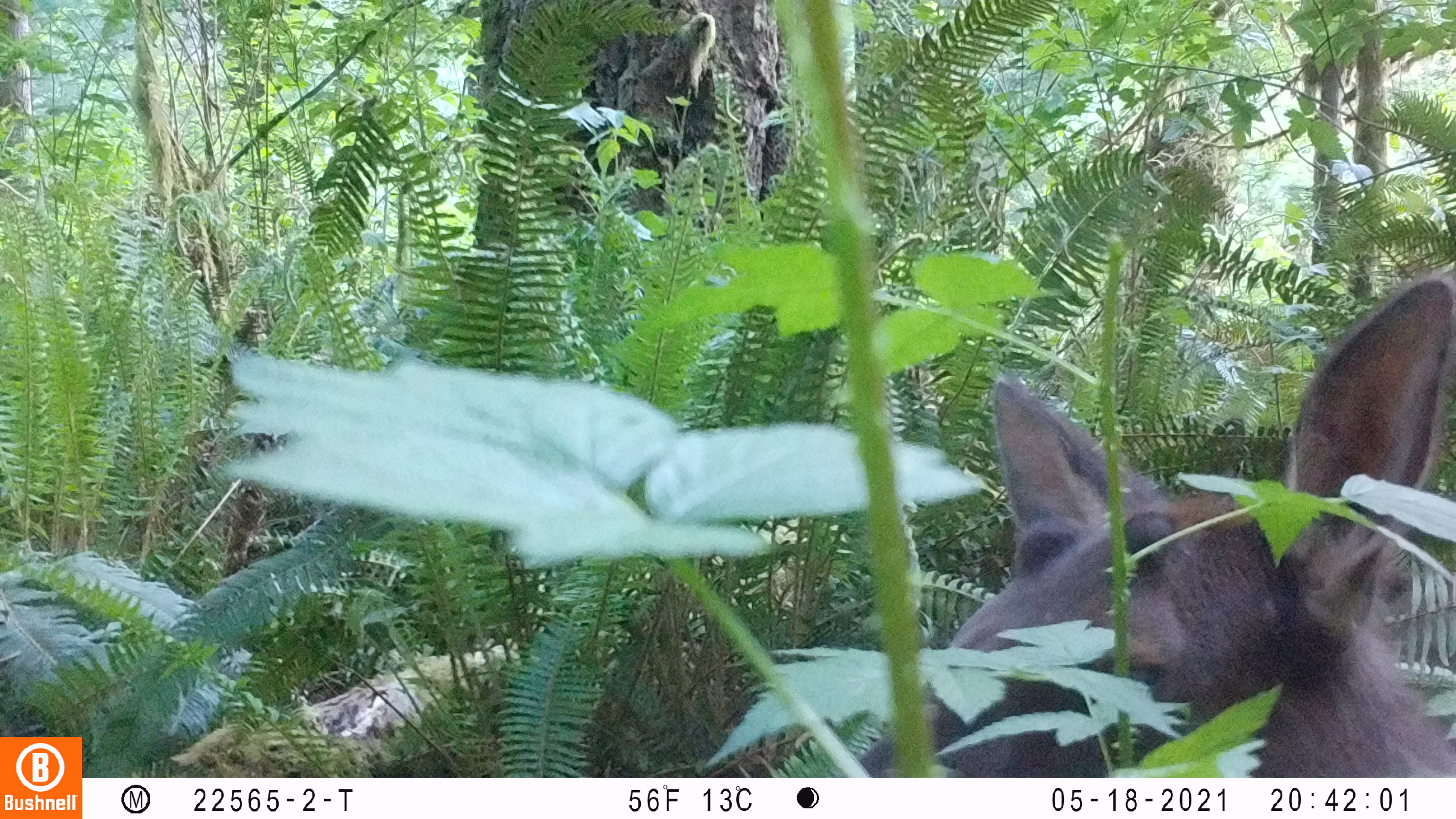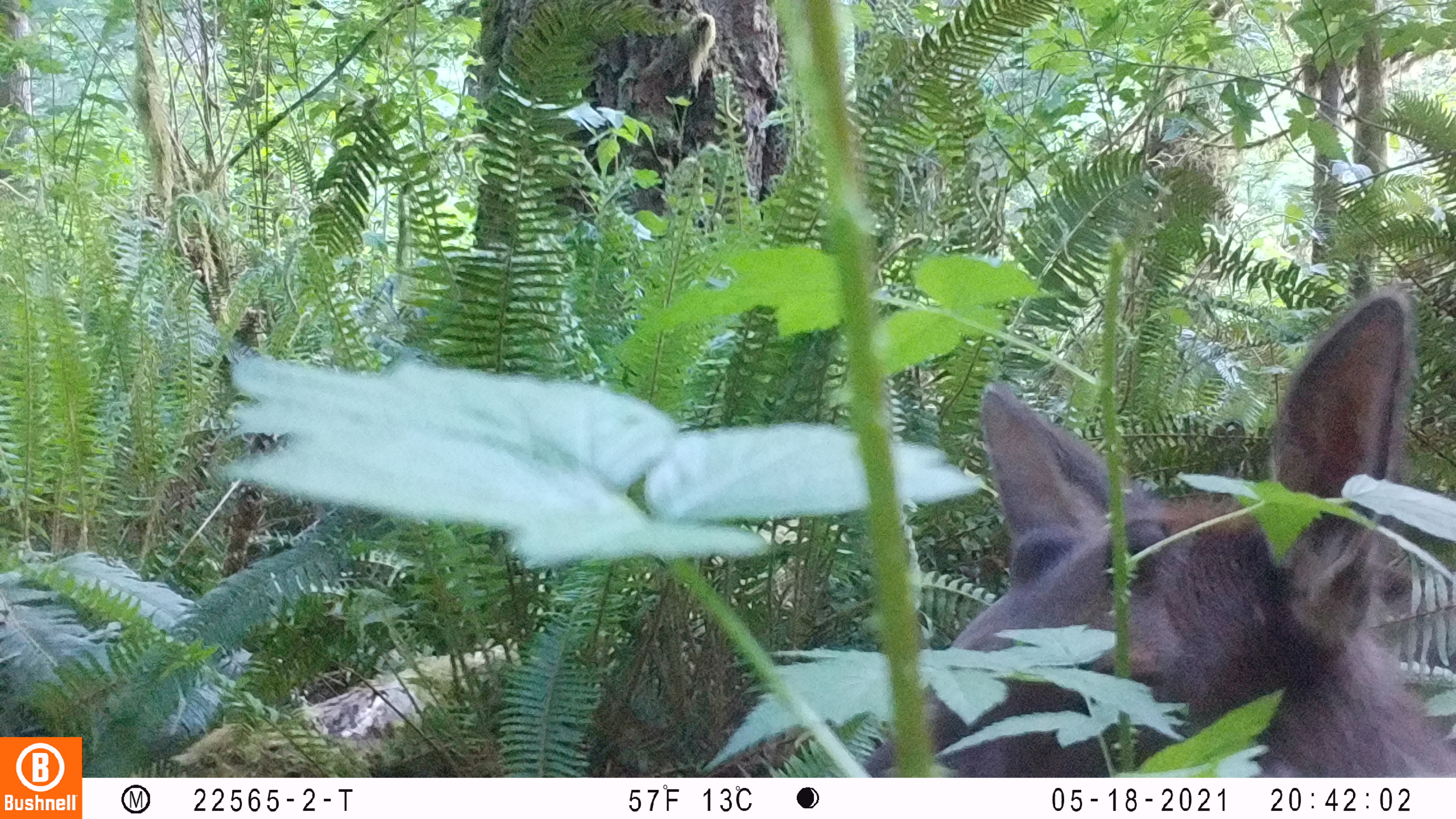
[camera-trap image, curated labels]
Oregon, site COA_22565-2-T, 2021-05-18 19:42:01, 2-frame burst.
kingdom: Animalia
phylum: Chordata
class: Mammalia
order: Artiodactyla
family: Cervidae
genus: Cervus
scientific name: Cervus canadensis roosevelti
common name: roosevelt elk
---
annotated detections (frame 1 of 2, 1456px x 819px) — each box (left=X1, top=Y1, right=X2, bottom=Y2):
roosevelt elk: (left=929, top=273, right=1450, bottom=767)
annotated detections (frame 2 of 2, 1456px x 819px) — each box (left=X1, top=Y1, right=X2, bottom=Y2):
roosevelt elk: (left=929, top=284, right=1450, bottom=774)